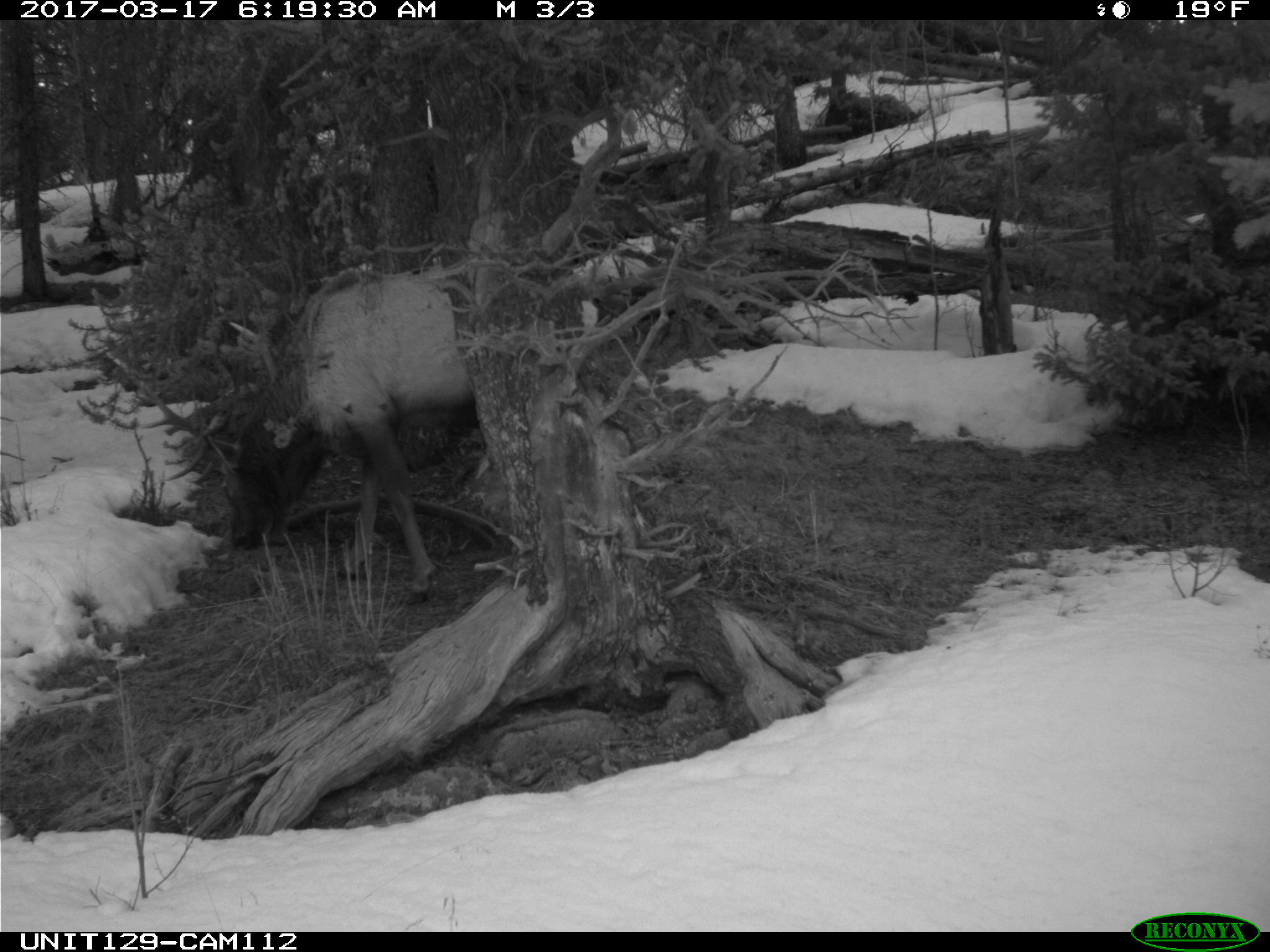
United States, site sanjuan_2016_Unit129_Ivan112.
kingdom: Animalia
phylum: Chordata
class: Mammalia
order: Artiodactyla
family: Cervidae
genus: Cervus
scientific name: Cervus elaphus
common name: red deer